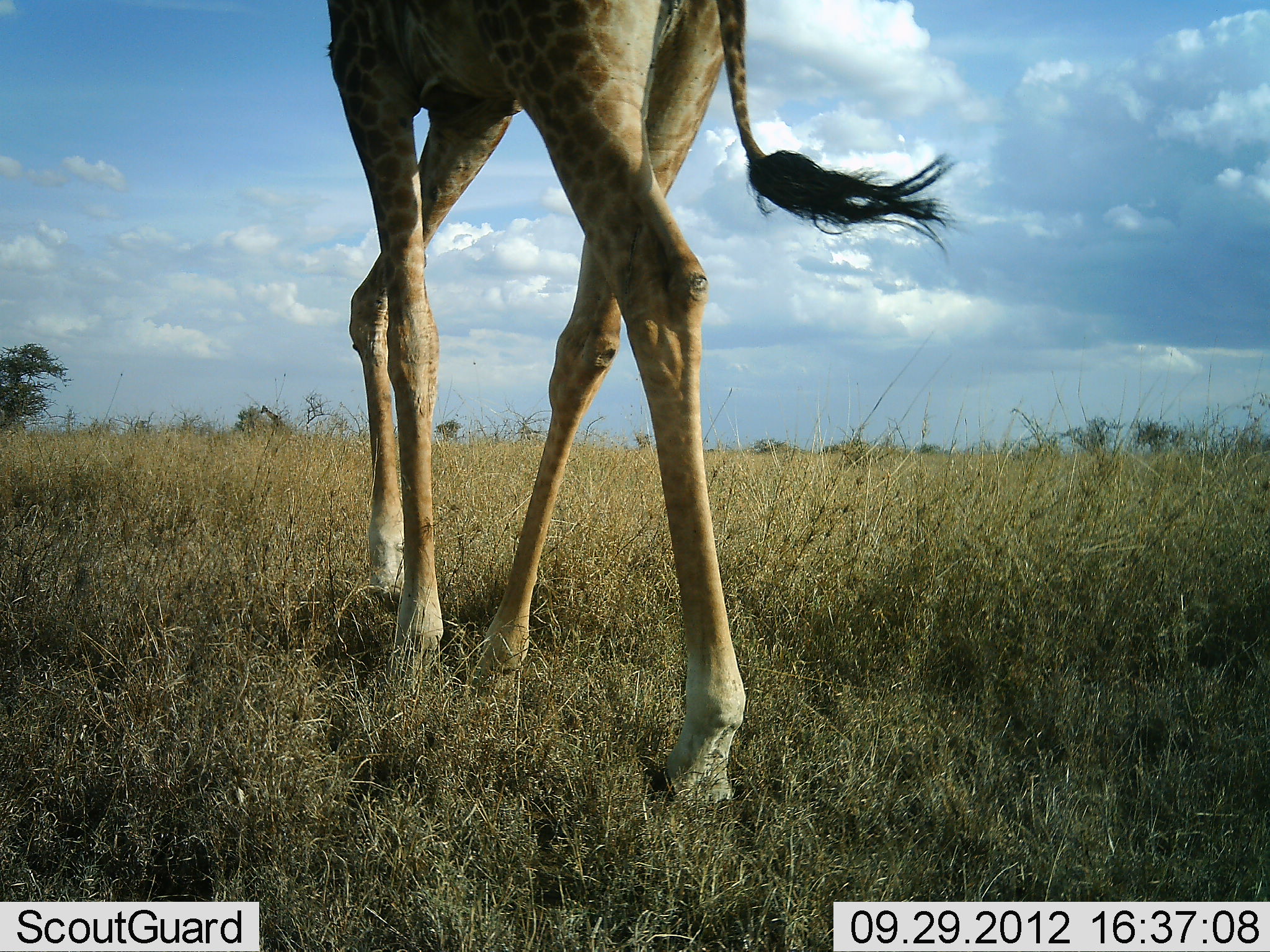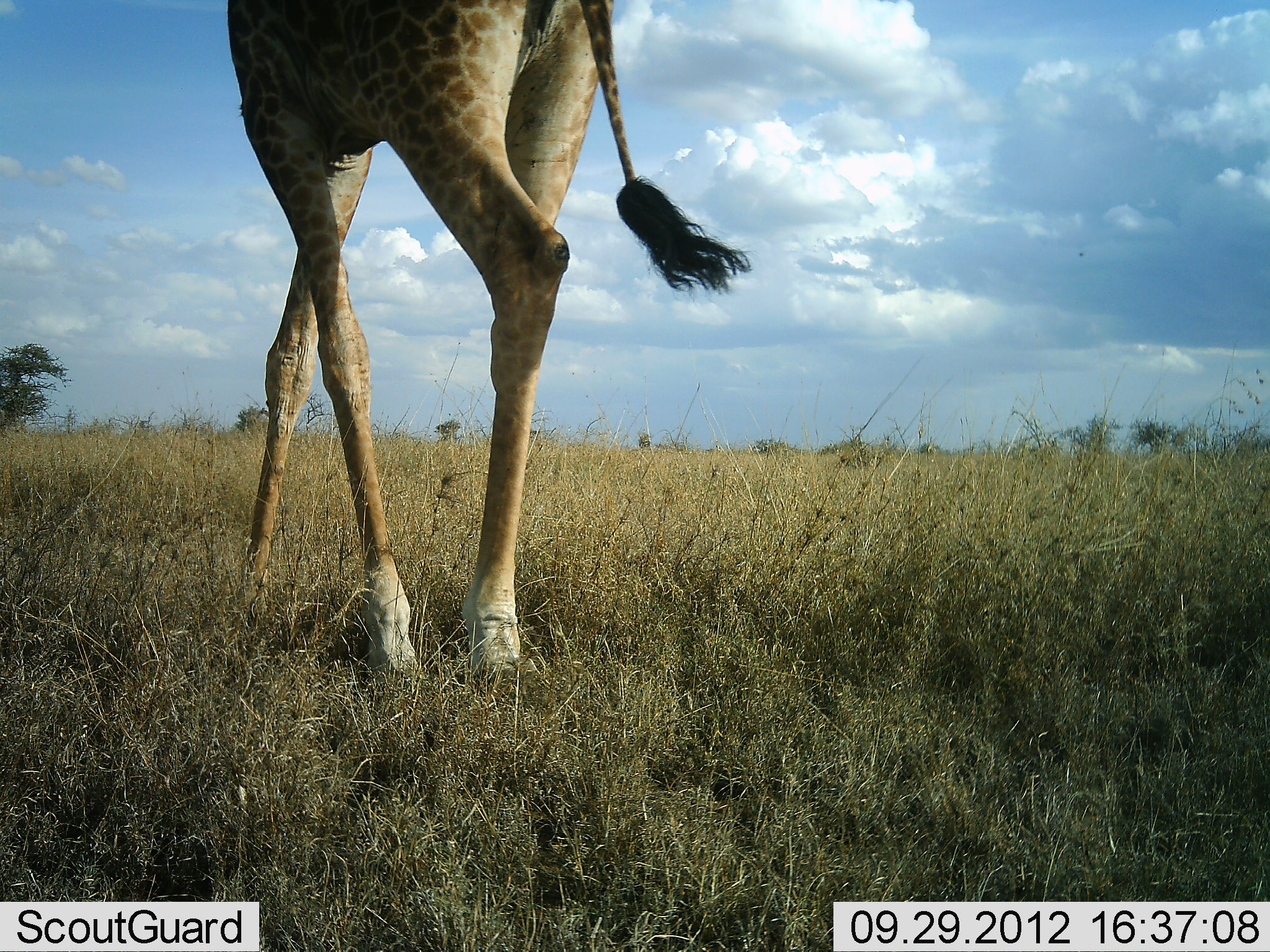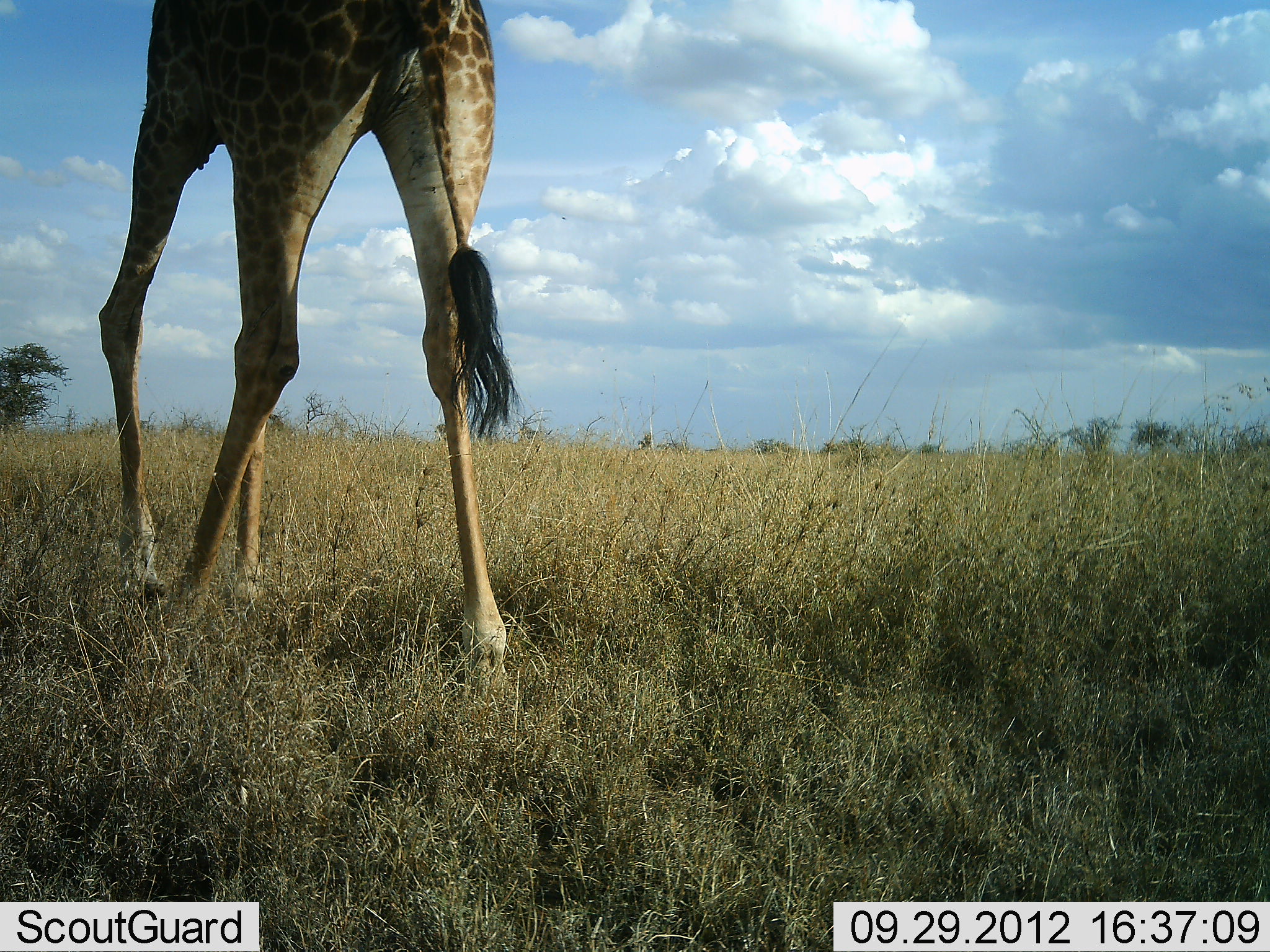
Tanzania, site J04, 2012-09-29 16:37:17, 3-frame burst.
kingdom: Animalia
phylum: Chordata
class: Mammalia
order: Artiodactyla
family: Giraffidae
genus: Giraffa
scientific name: Giraffa camelopardalis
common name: giraffe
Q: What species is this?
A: Giraffe (Giraffa camelopardalis).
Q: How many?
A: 1.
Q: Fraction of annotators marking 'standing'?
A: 0%.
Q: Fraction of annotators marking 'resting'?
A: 9%.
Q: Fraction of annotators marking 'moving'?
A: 91%.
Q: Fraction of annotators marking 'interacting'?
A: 0%.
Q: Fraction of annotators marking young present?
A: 0%.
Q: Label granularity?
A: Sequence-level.